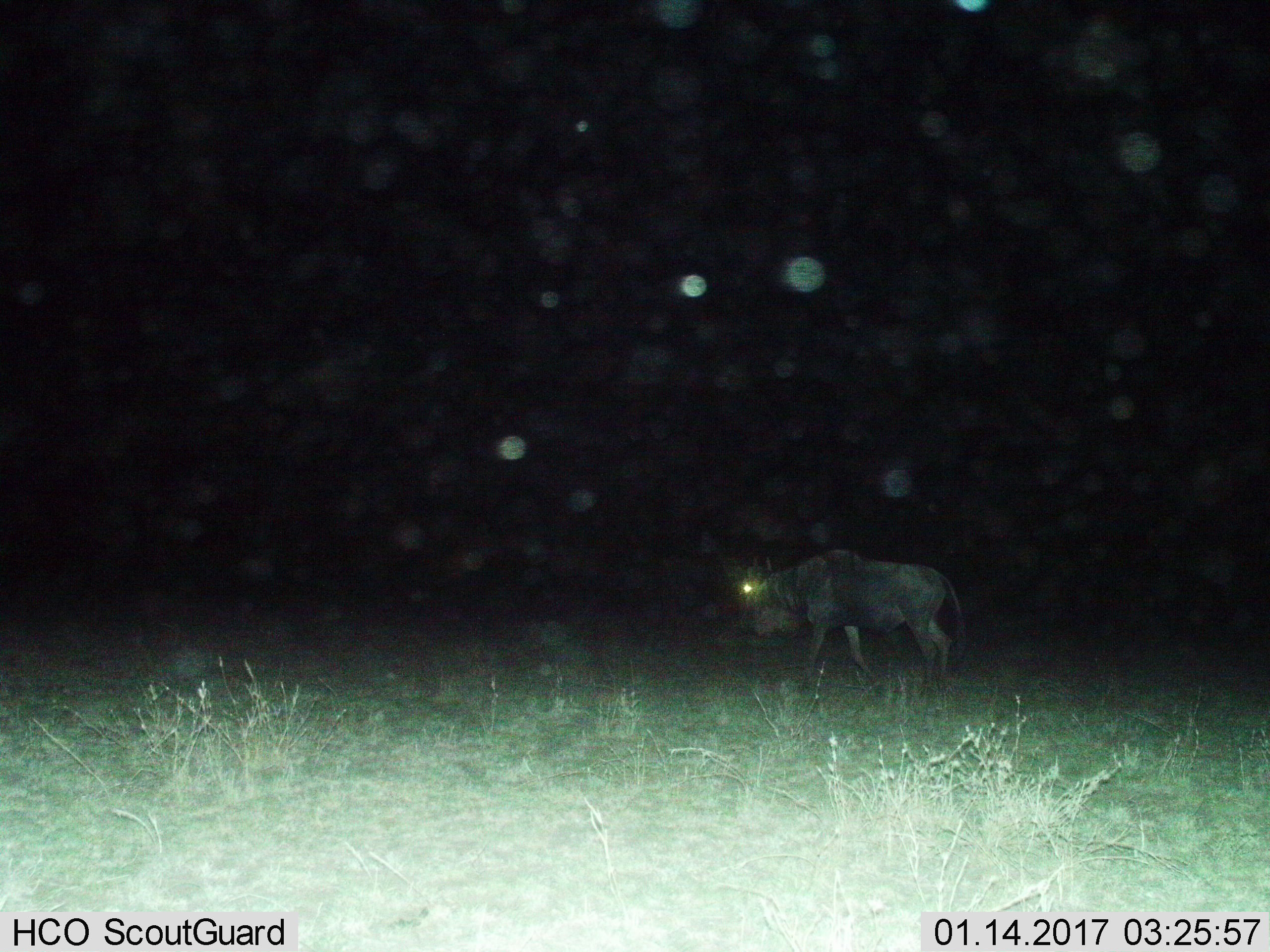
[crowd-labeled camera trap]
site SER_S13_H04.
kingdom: Animalia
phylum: Chordata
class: Mammalia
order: Artiodactyla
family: Bovidae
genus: Connochaetes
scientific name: Connochaetes taurinus taurinus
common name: blue wildebeest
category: wildebeestblue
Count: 1.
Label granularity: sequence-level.